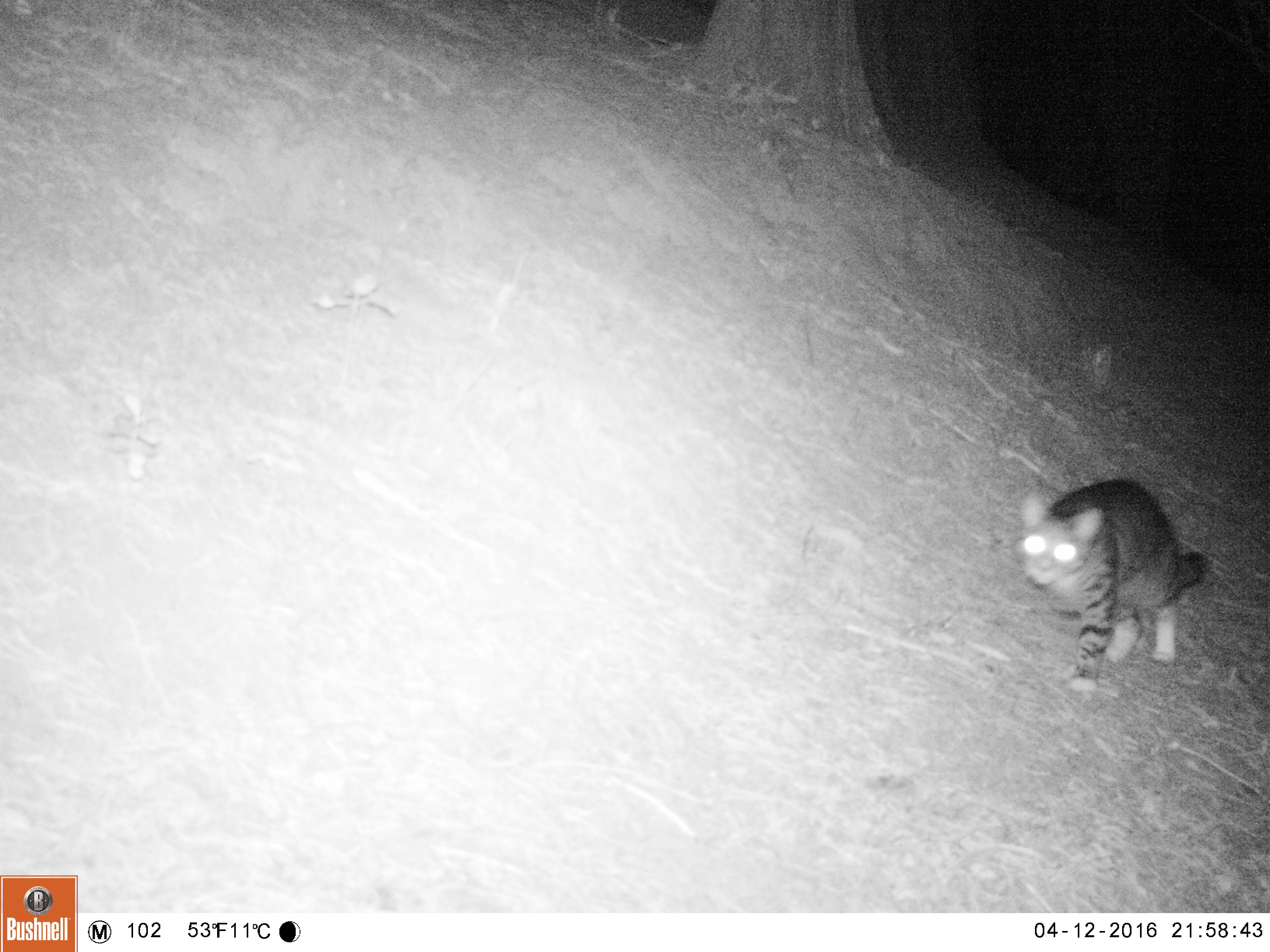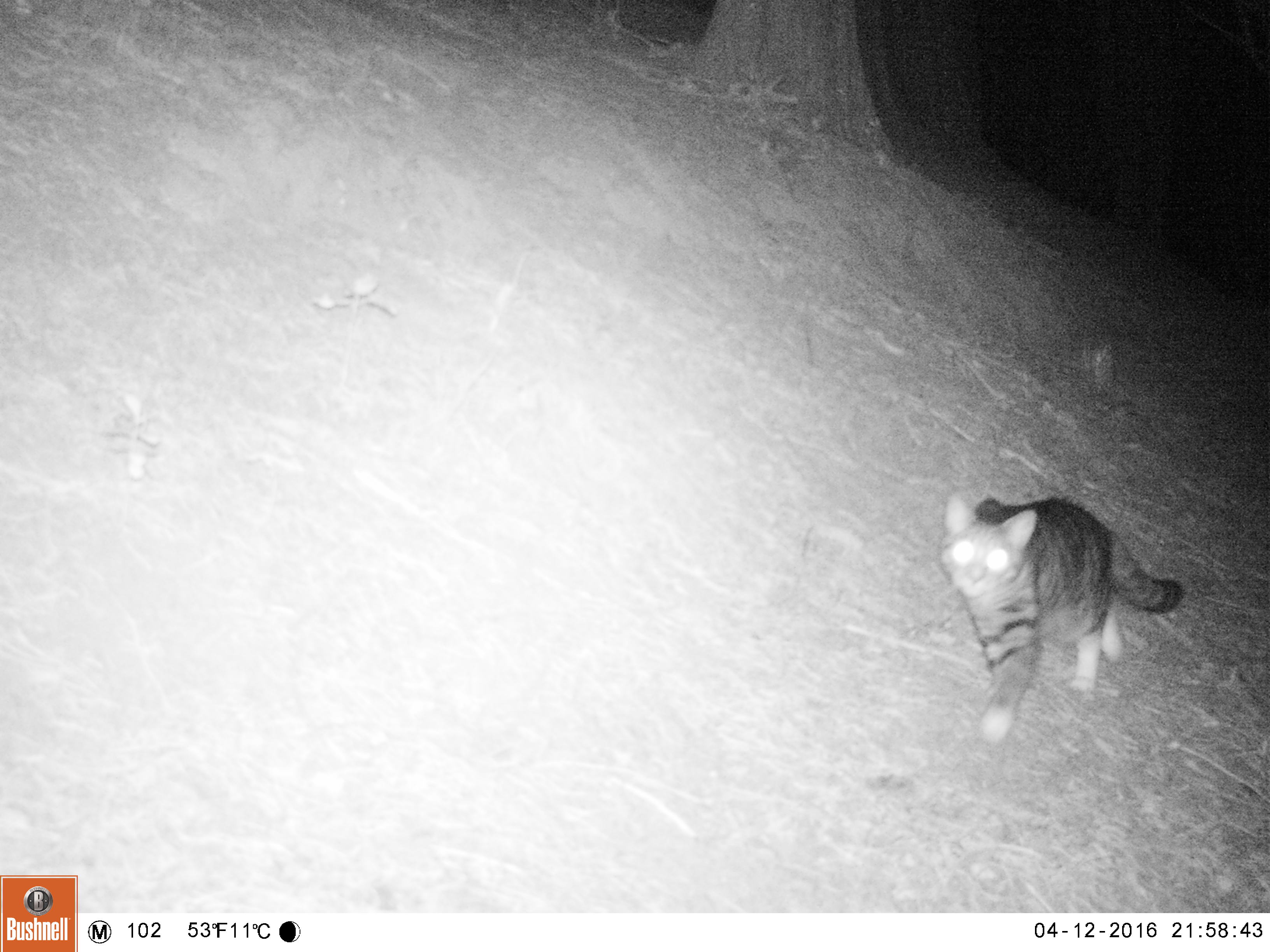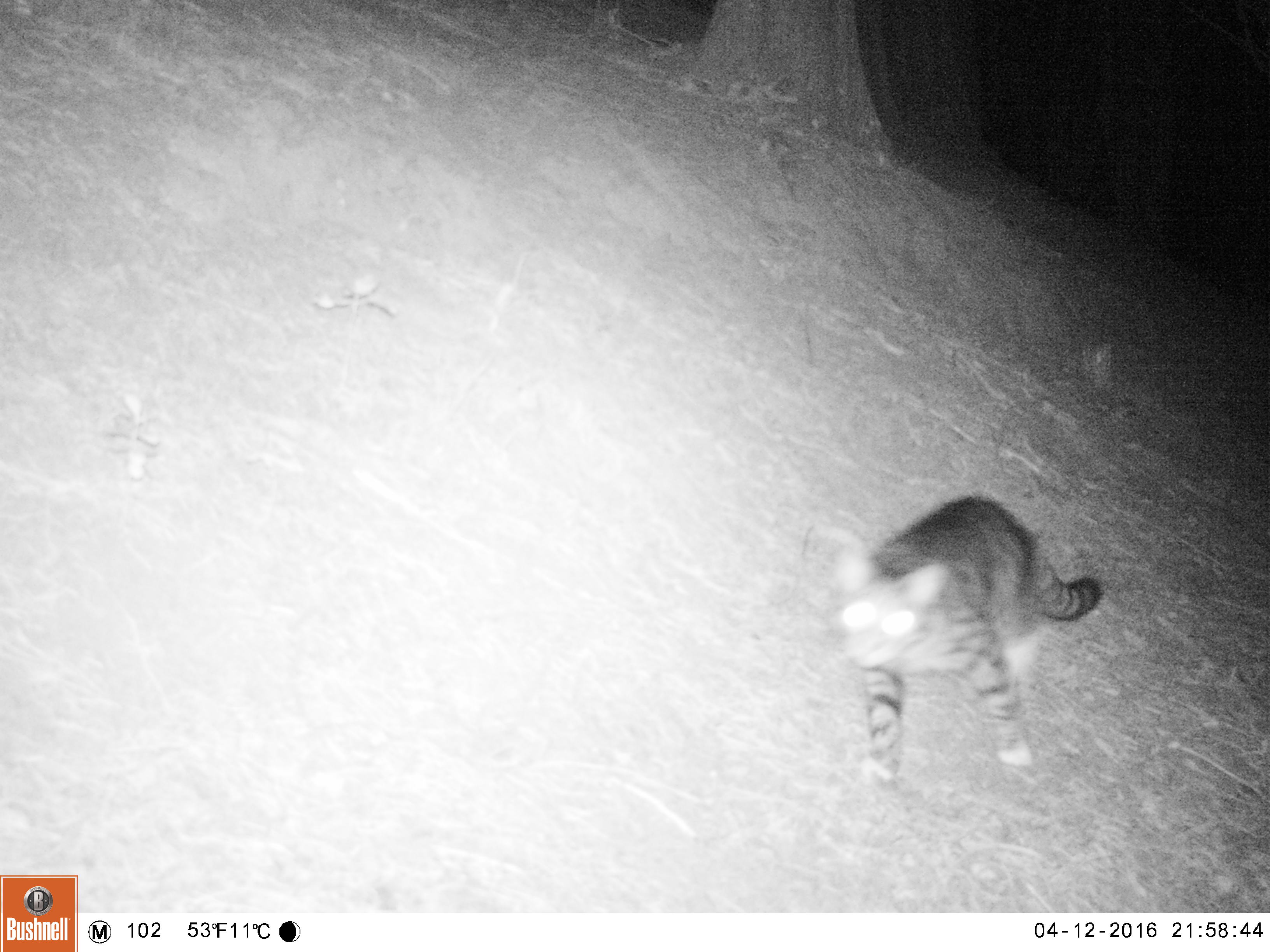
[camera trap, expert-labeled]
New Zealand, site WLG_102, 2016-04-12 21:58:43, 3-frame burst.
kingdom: Animalia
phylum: Chordata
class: Mammalia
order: Carnivora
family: Felidae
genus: Felis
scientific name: Felis catus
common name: domestic cat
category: cat